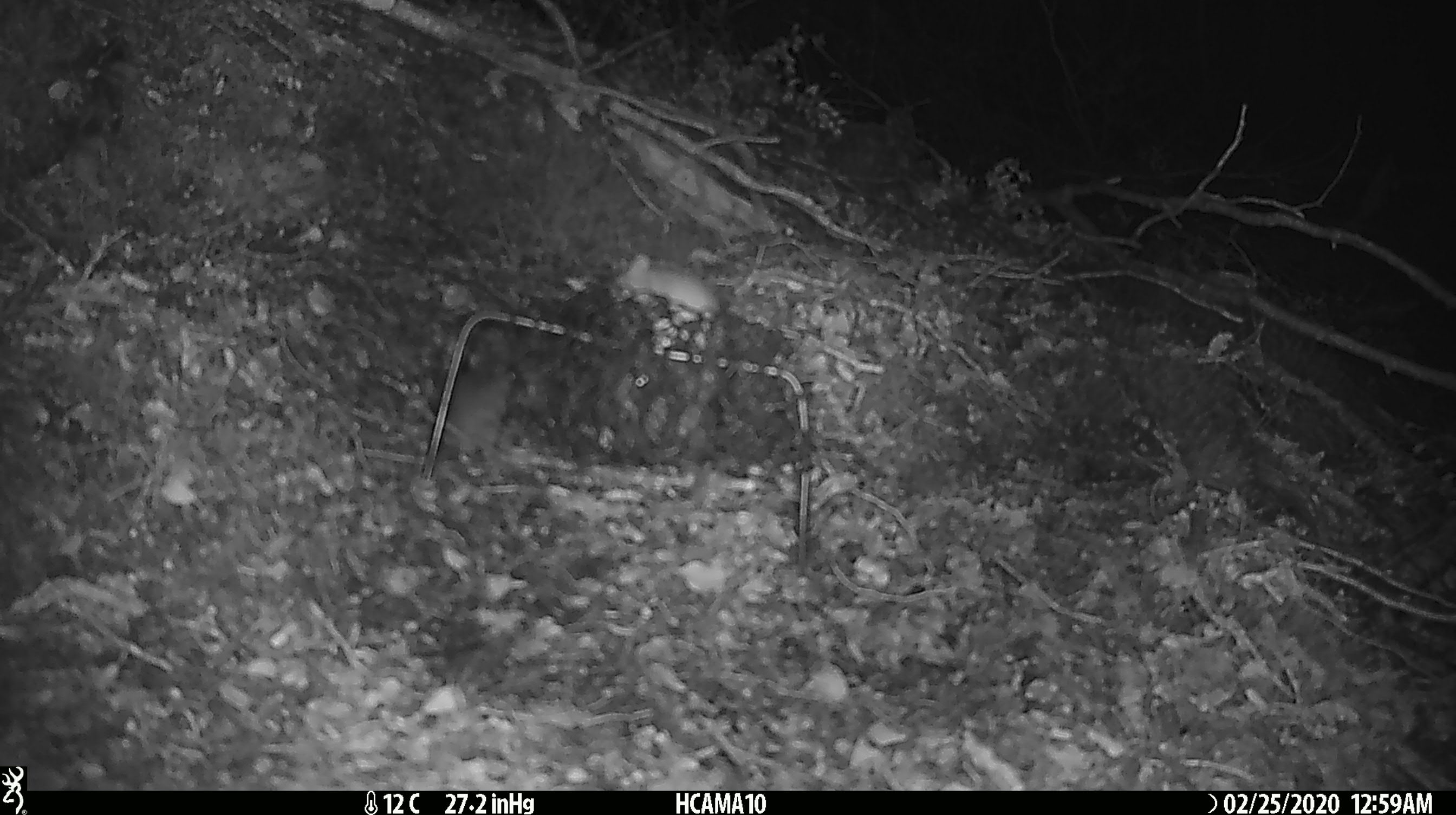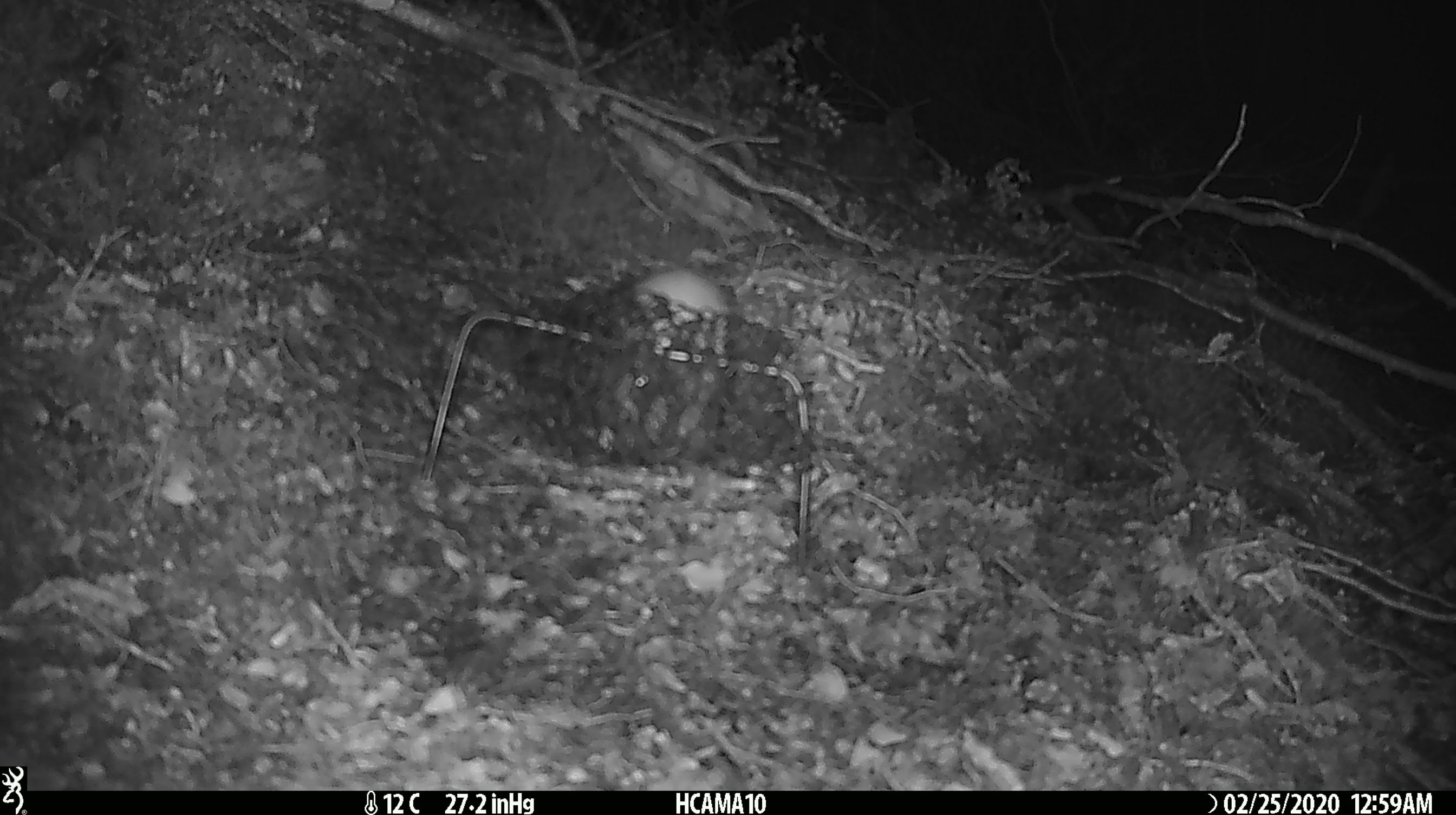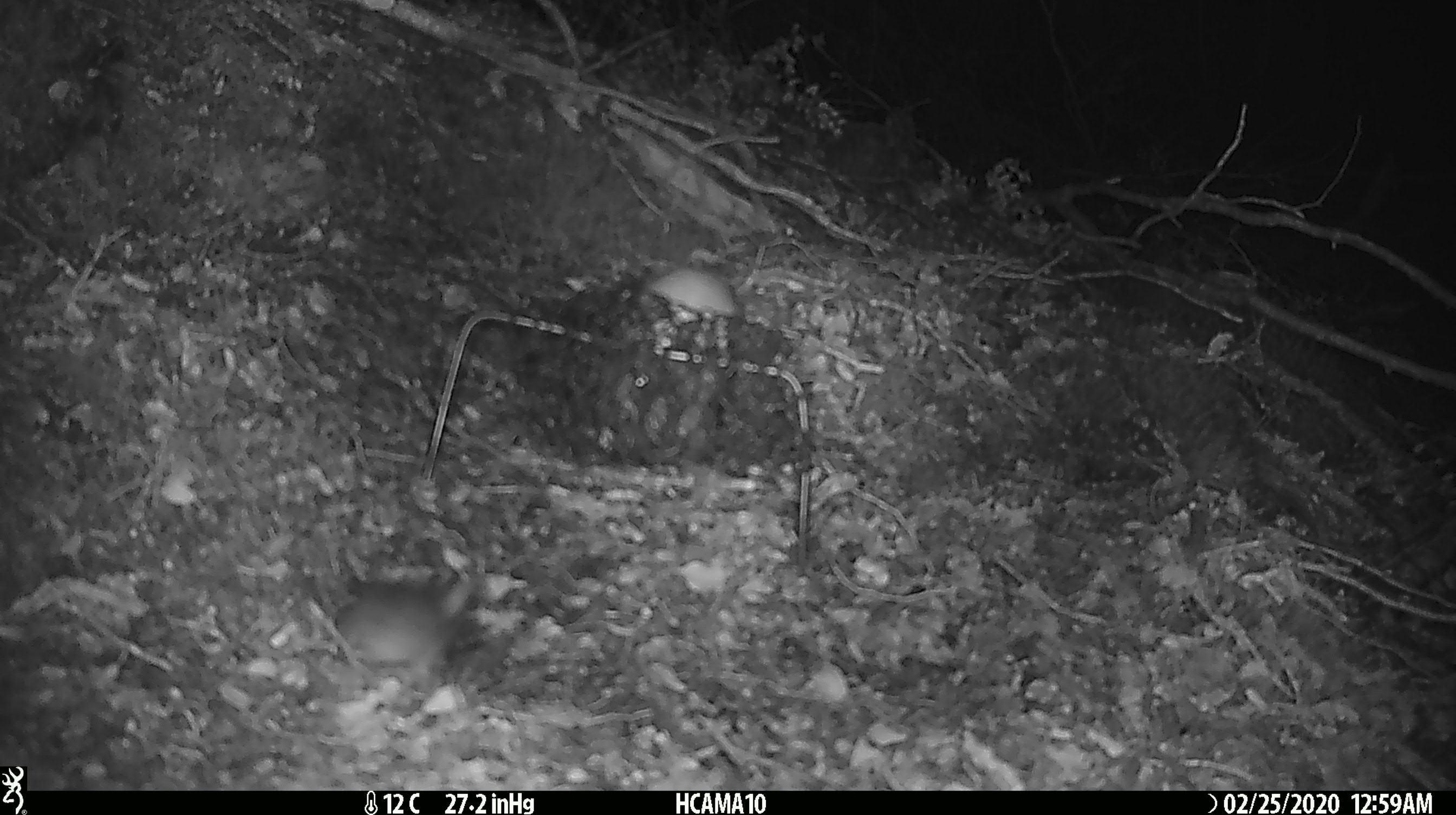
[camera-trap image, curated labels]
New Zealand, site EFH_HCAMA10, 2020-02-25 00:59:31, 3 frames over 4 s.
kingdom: Animalia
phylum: Chordata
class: Mammalia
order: Rodentia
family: Muridae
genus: Mus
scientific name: Mus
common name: mouse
Mouse (Mus).